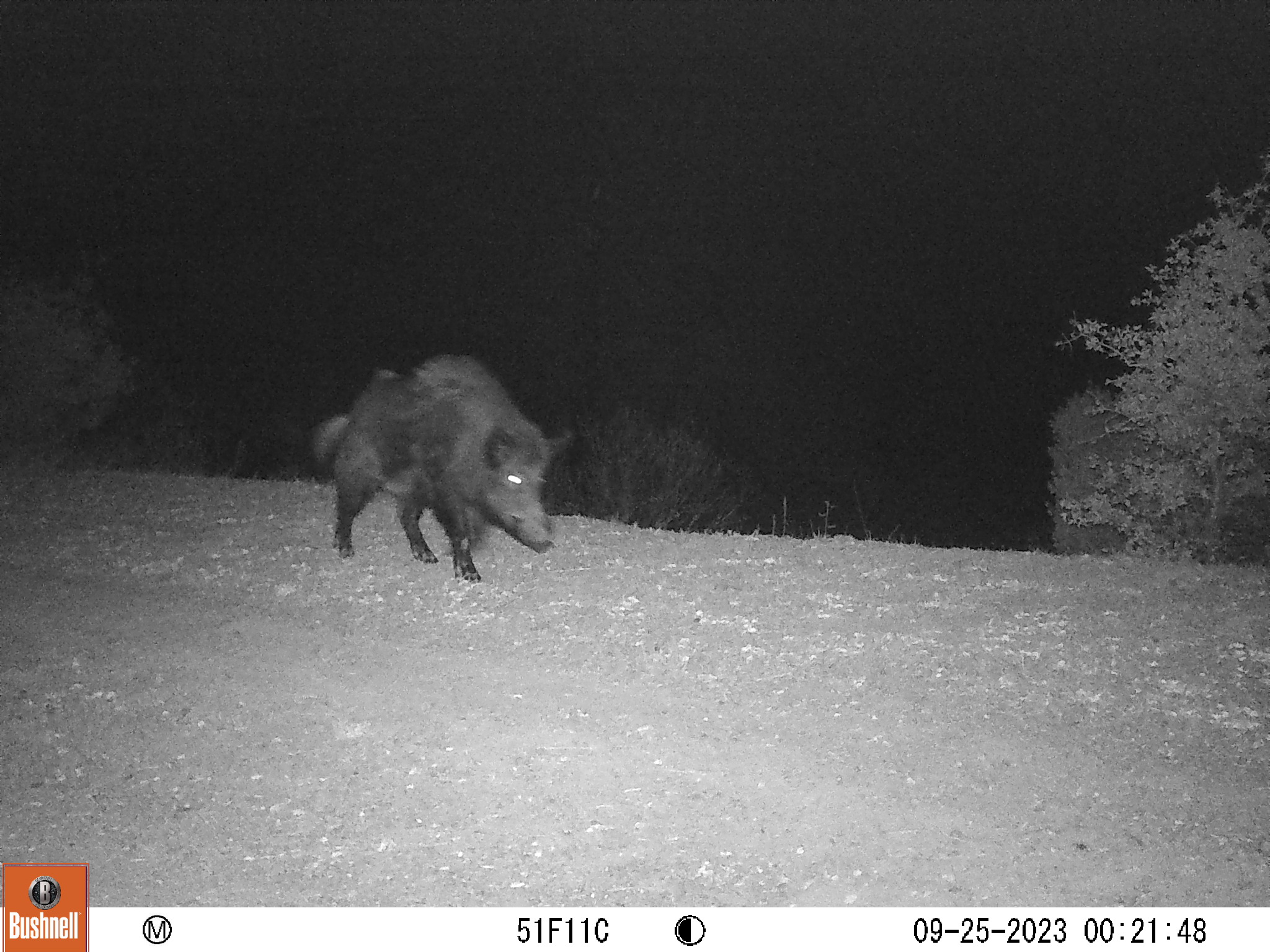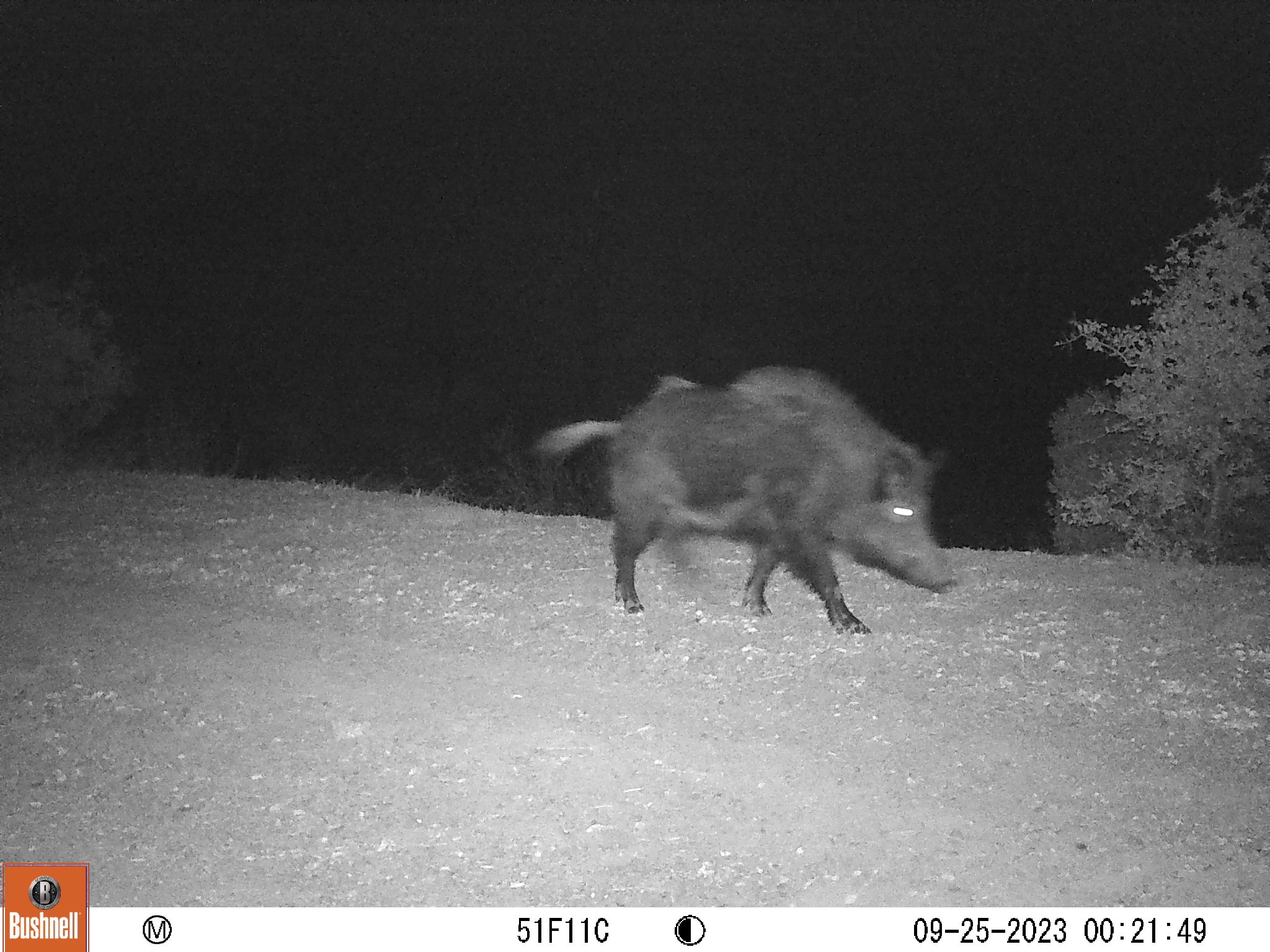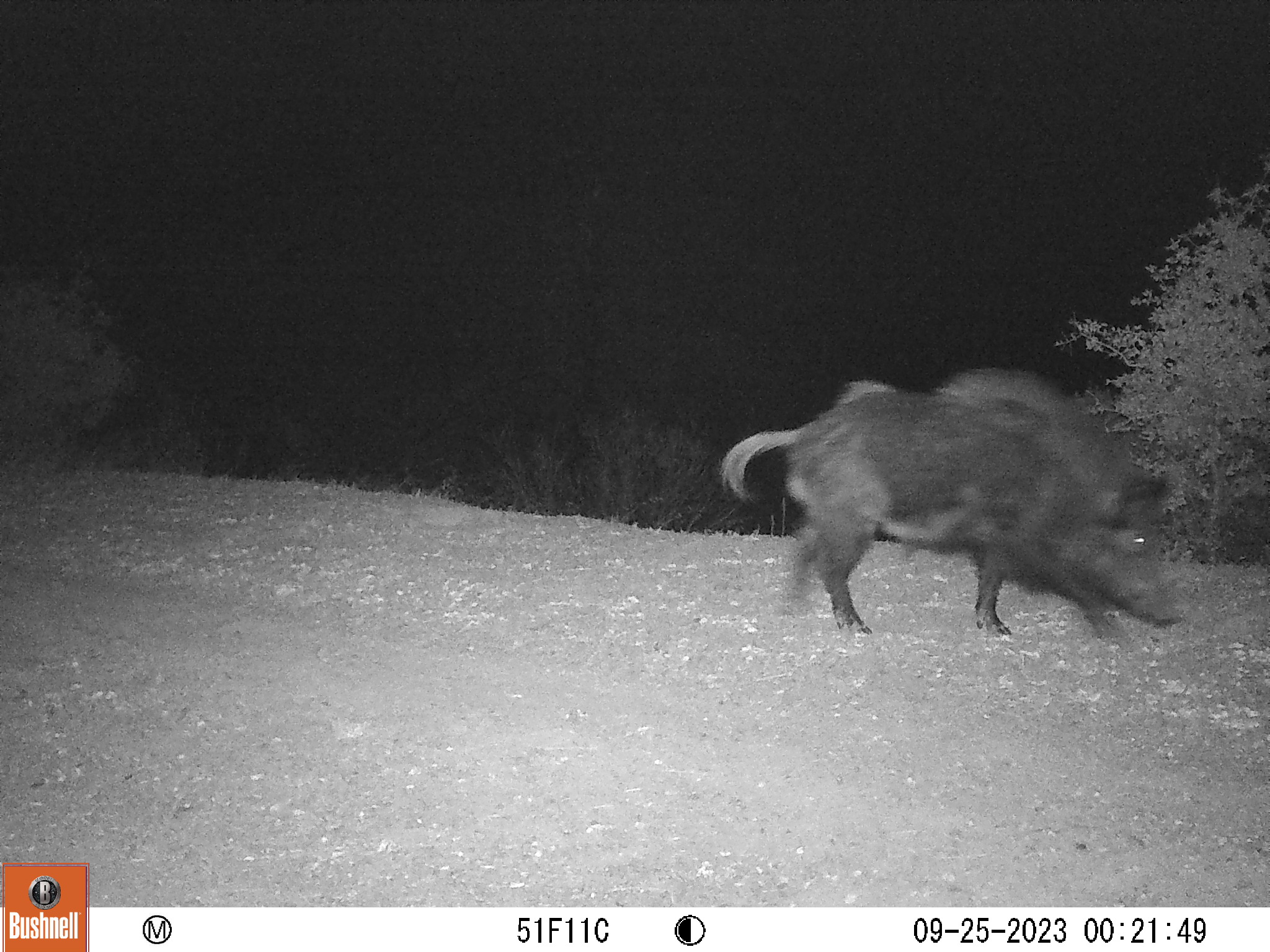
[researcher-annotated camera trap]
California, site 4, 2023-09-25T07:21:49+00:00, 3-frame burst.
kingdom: Animalia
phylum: Chordata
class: Mammalia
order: Artiodactyla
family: Suidae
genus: Sus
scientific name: Sus scrofa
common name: wild boar